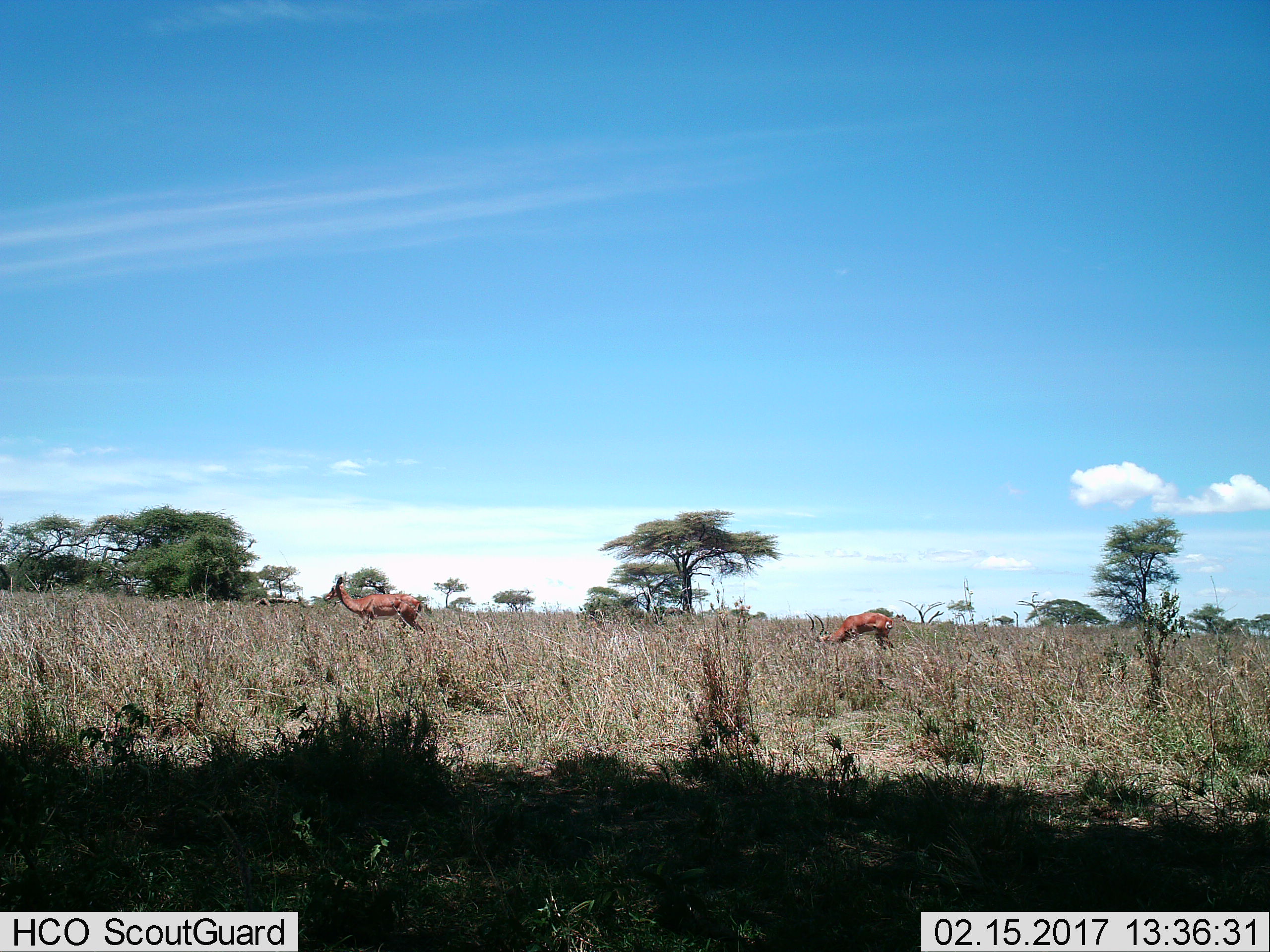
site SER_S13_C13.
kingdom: Animalia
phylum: Chordata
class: Mammalia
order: Artiodactyla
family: Bovidae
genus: Aepyceros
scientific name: Aepyceros melampus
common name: impala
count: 2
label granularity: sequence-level